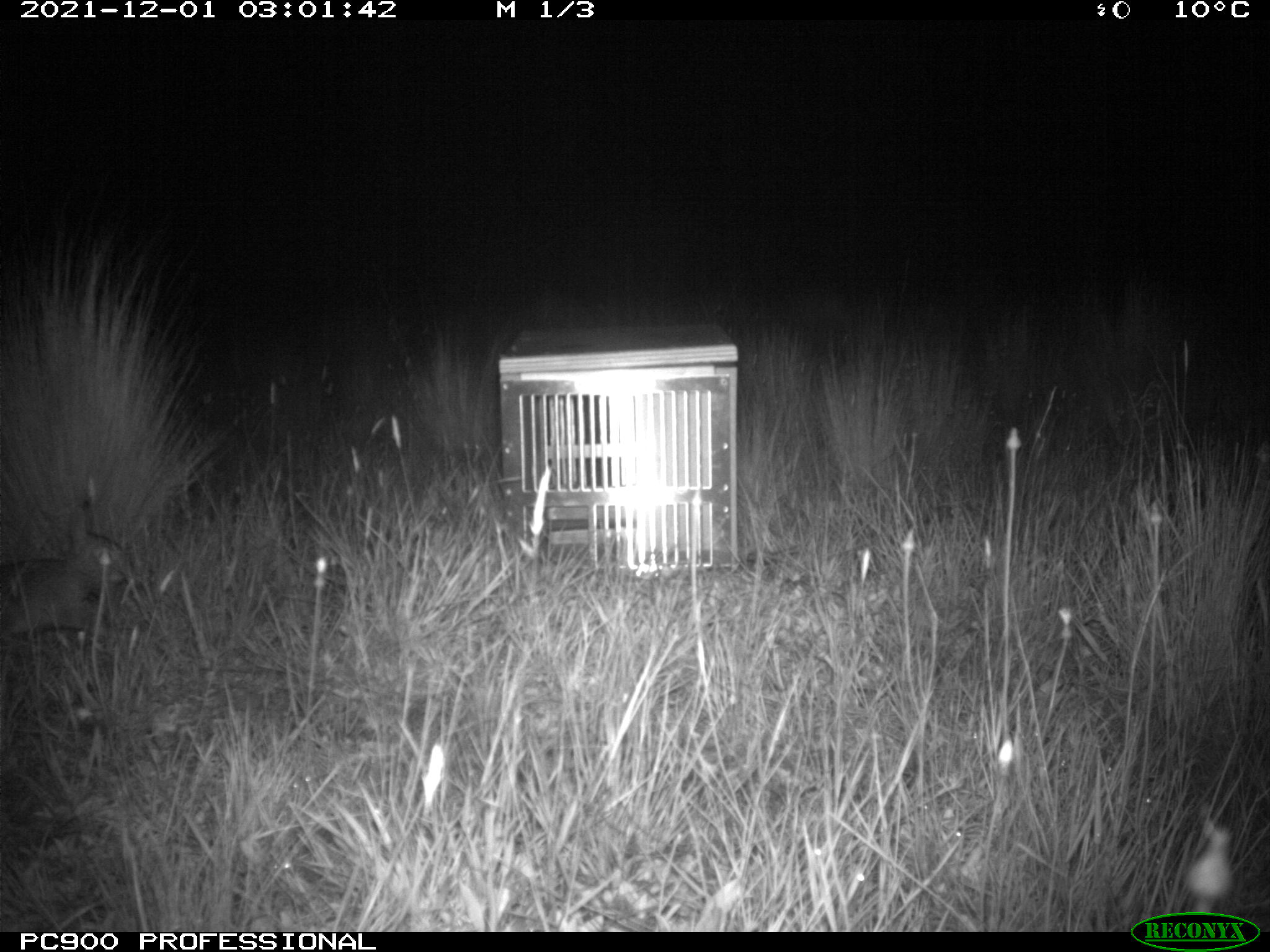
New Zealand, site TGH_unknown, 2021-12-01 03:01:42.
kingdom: Animalia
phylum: Chordata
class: Mammalia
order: Lagomorpha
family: Leporidae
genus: Oryctolagus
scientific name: Oryctolagus cuniculus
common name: european rabbit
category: rabbit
Rabbit (european rabbit) (Oryctolagus cuniculus).